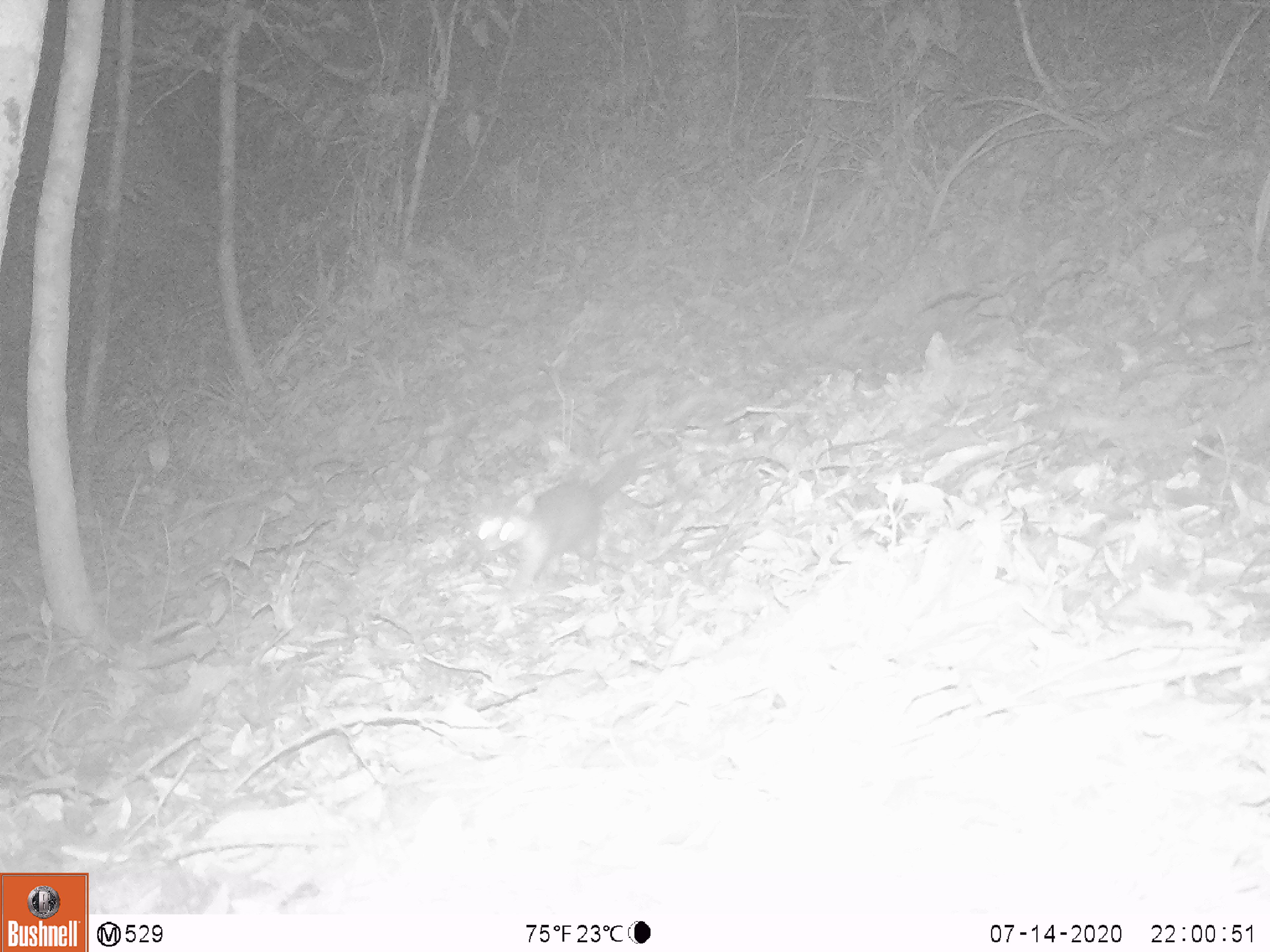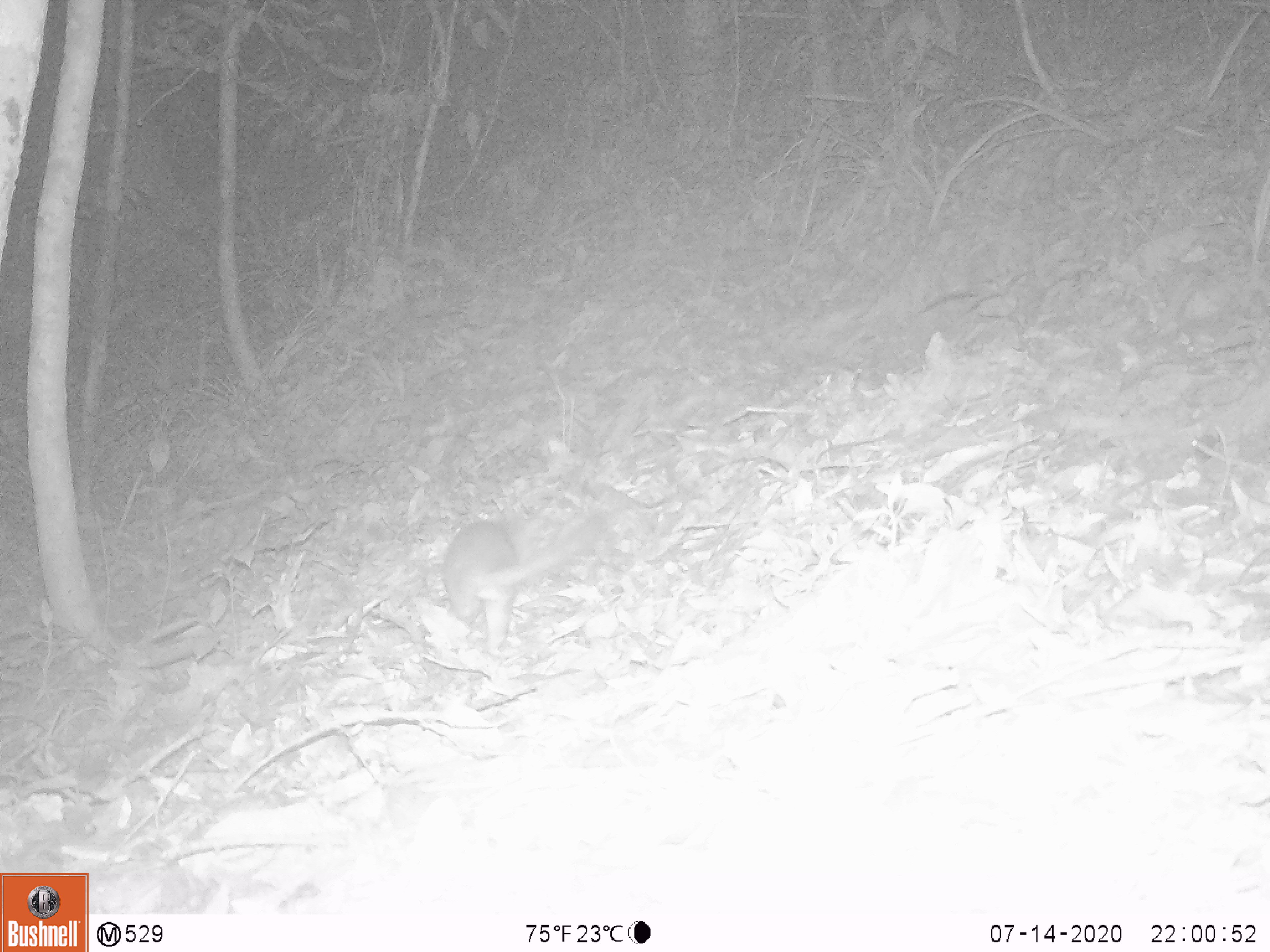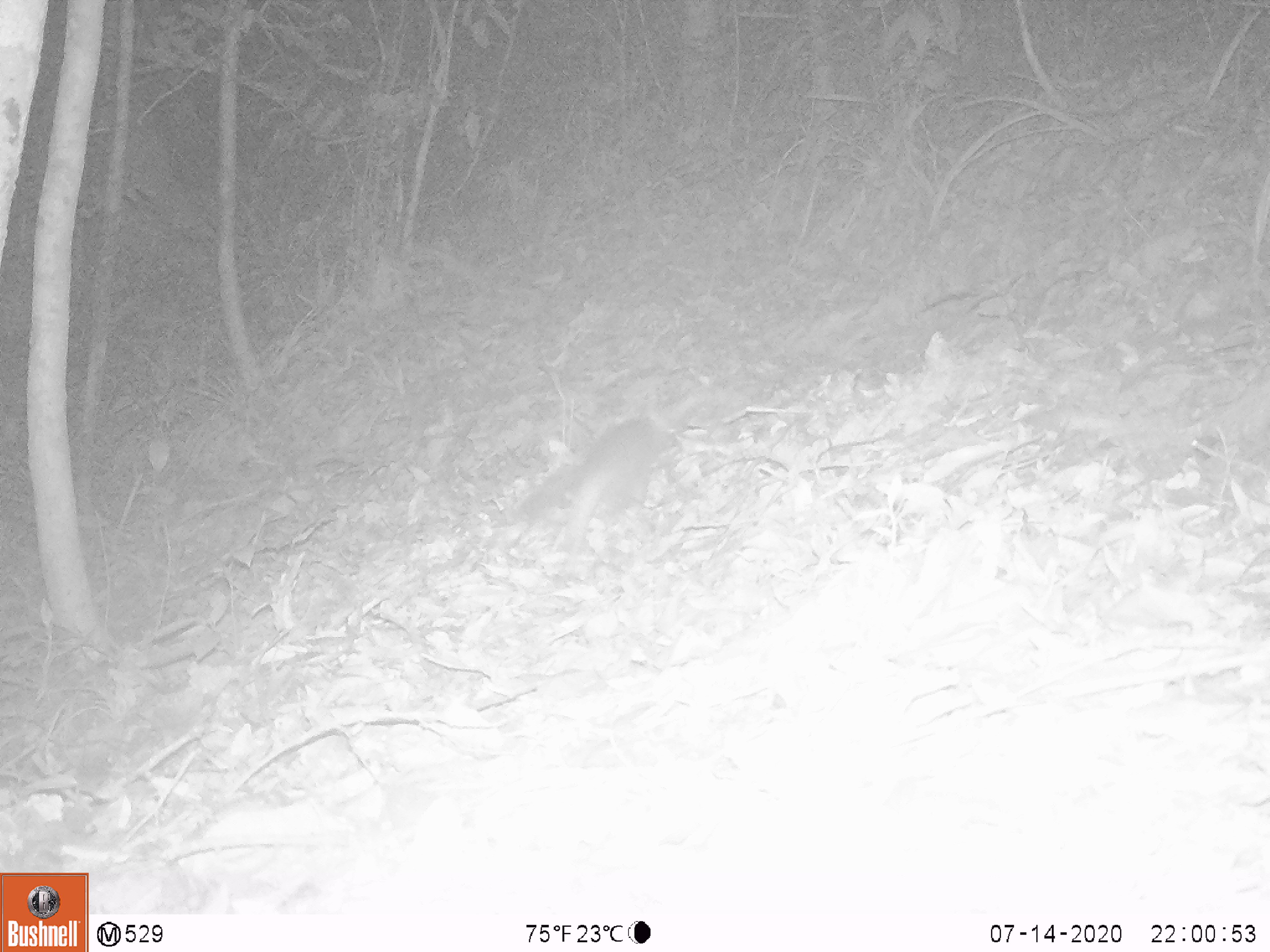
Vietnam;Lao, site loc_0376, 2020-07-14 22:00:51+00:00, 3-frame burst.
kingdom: Animalia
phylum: Chordata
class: Mammalia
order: Carnivora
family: Mustelidae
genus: Melogale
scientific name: Melogale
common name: ferret badger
Ferret badger (Melogale). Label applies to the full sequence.